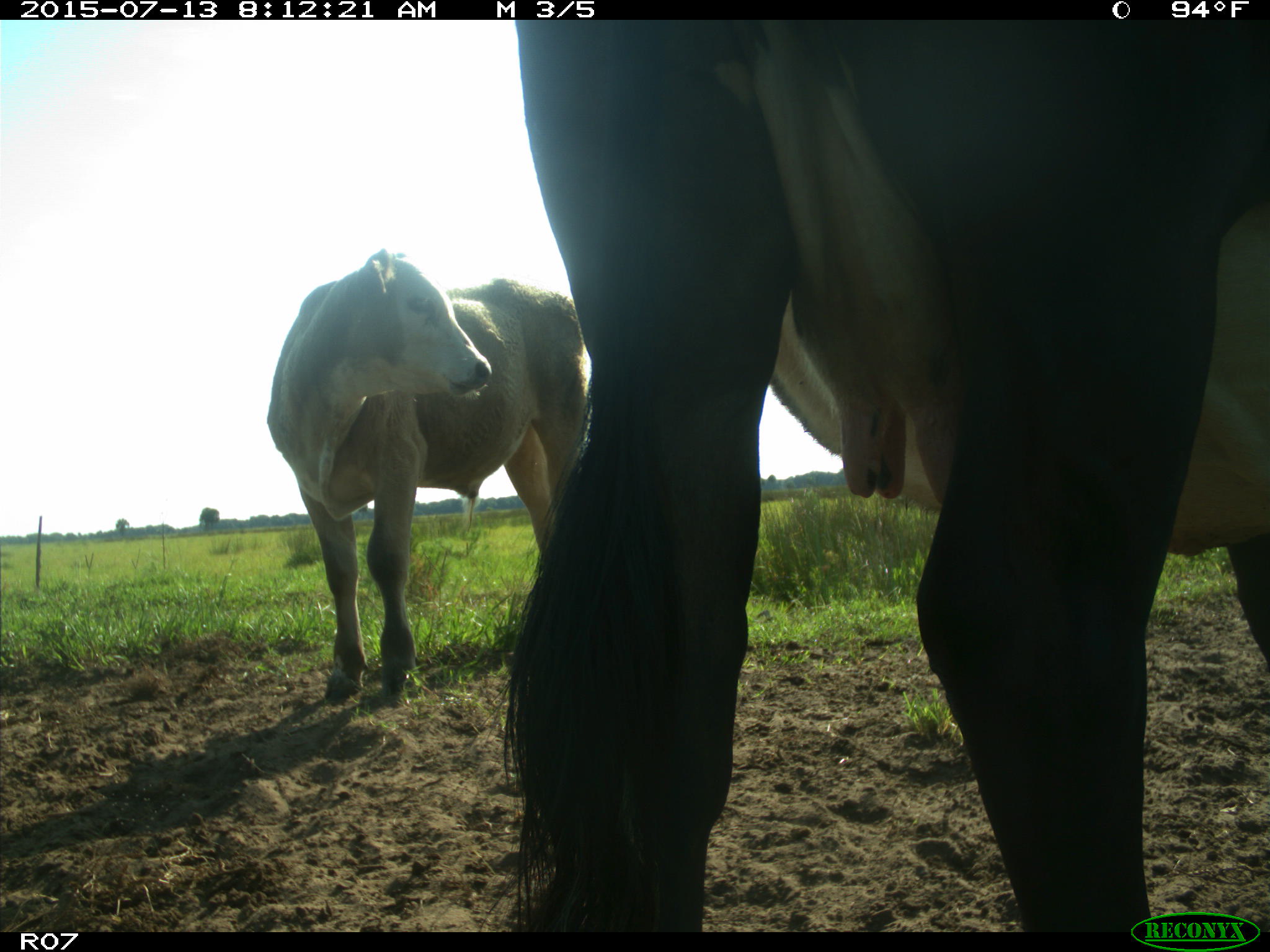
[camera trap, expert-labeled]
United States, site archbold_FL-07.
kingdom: Animalia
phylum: Chordata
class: Mammalia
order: Artiodactyla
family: Bovidae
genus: Bos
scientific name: Bos taurus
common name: domestic cow